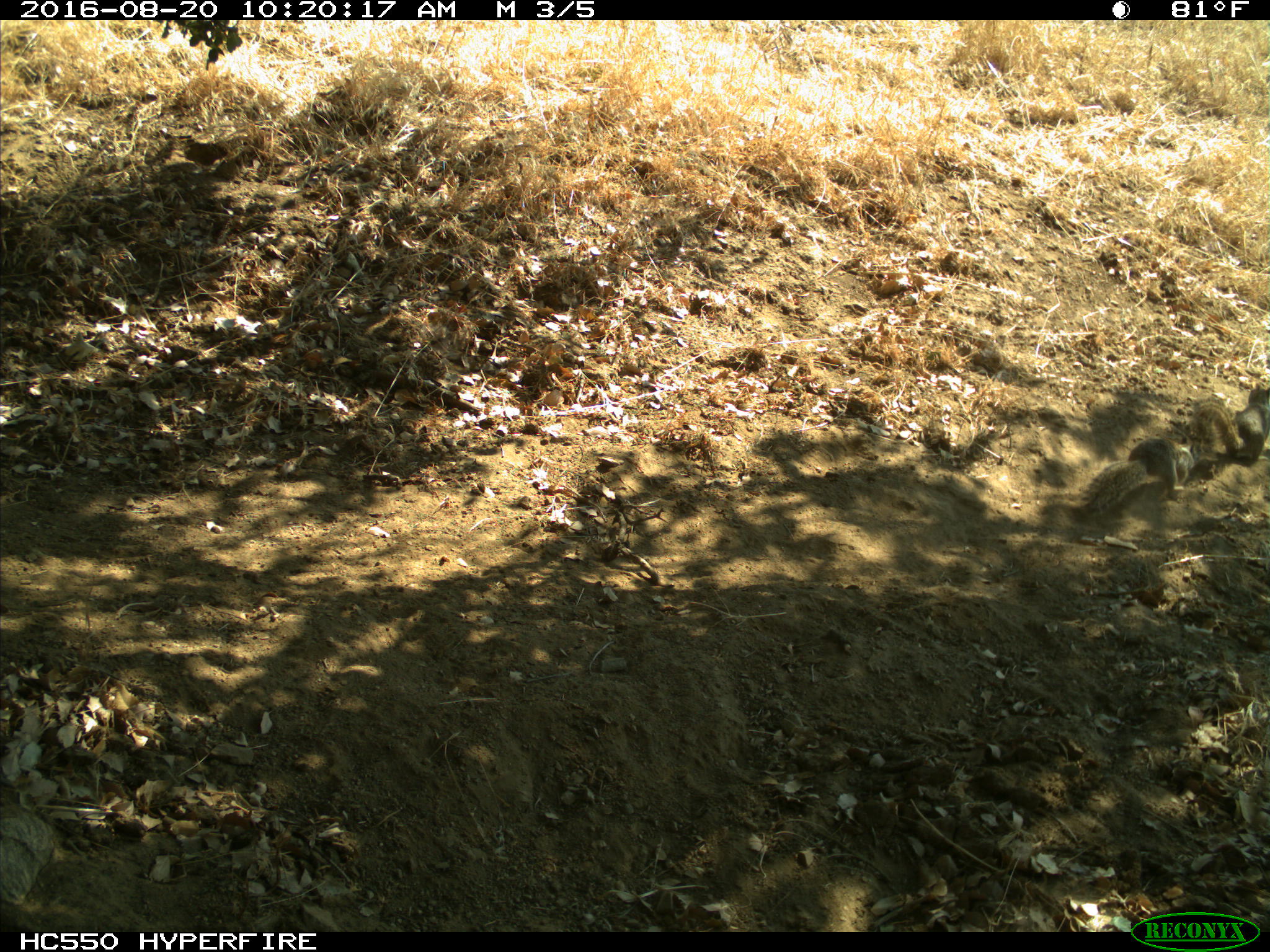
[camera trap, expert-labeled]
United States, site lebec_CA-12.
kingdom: Animalia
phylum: Chordata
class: Mammalia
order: Rodentia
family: Sciuridae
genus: Otospermophilus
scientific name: Otospermophilus beecheyi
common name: california ground squirrel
Otospermophilus beecheyi (california ground squirrel).